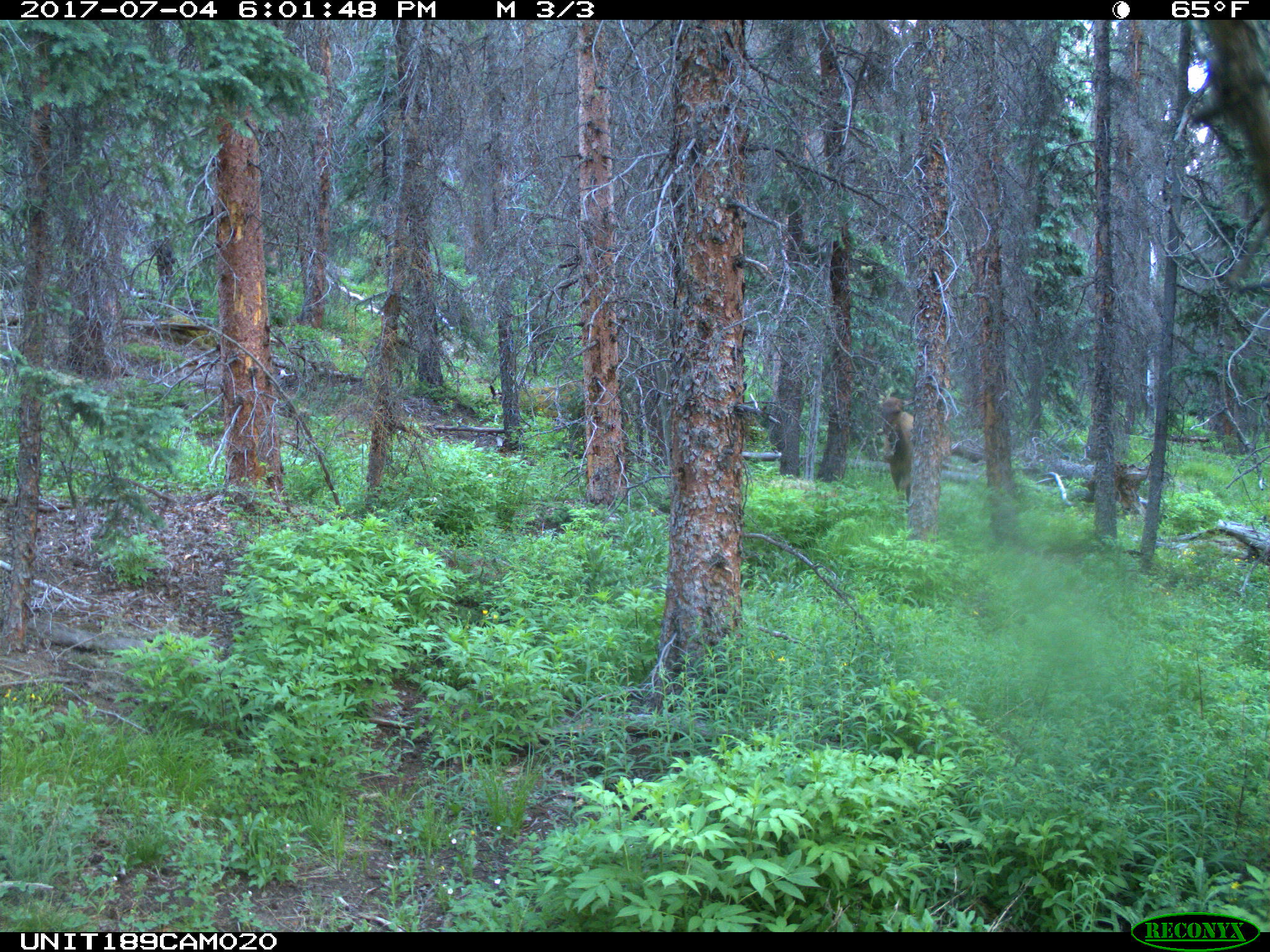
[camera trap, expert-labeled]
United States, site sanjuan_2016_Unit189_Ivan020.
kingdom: Animalia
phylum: Chordata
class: Mammalia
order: Artiodactyla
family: Cervidae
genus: Cervus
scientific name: Cervus elaphus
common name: red deer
Cervus elaphus (red deer).